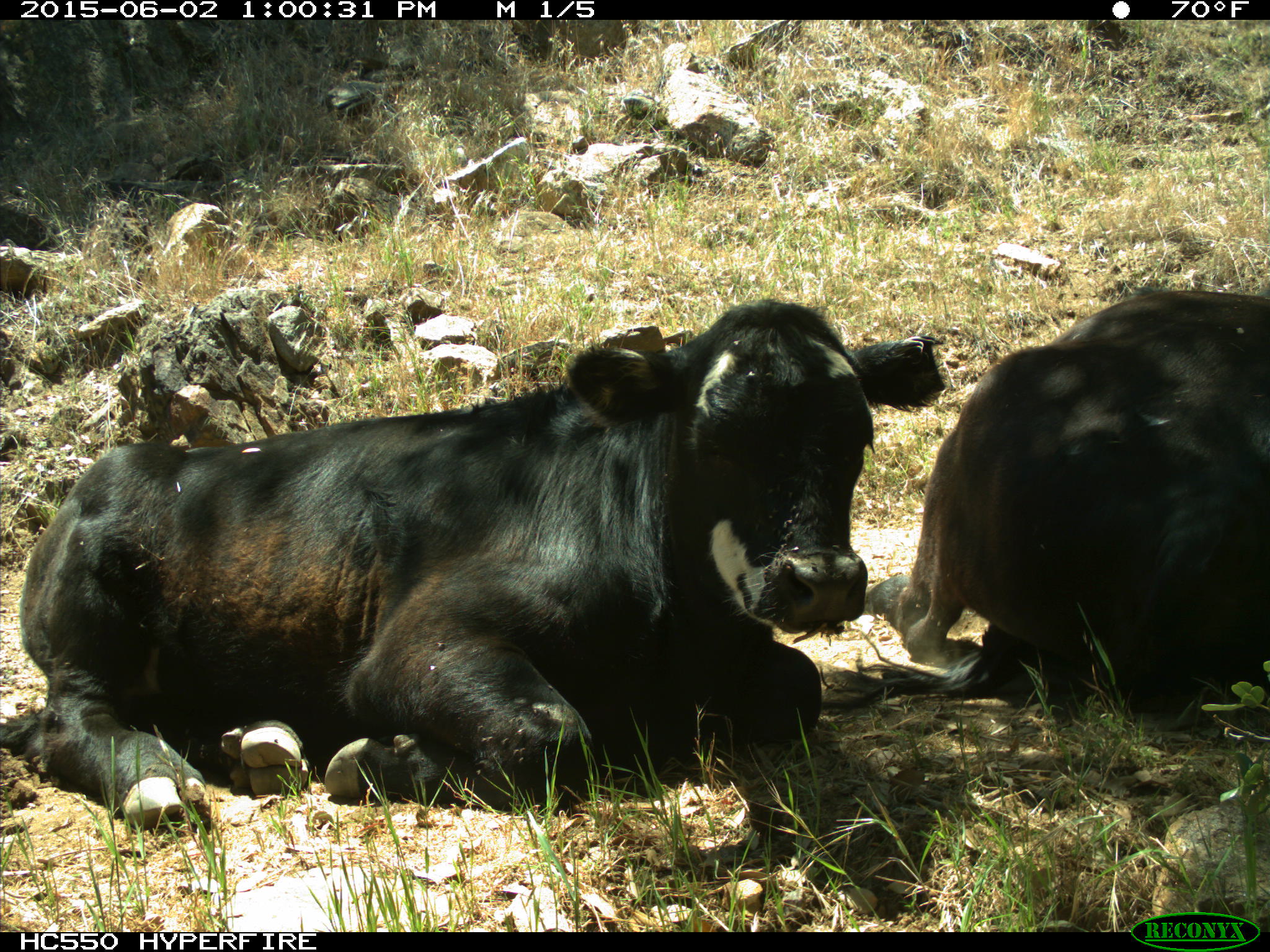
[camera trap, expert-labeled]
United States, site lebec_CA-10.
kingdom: Animalia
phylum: Chordata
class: Mammalia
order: Artiodactyla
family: Bovidae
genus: Bos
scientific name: Bos taurus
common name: domestic cow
Bos taurus (domestic cow).